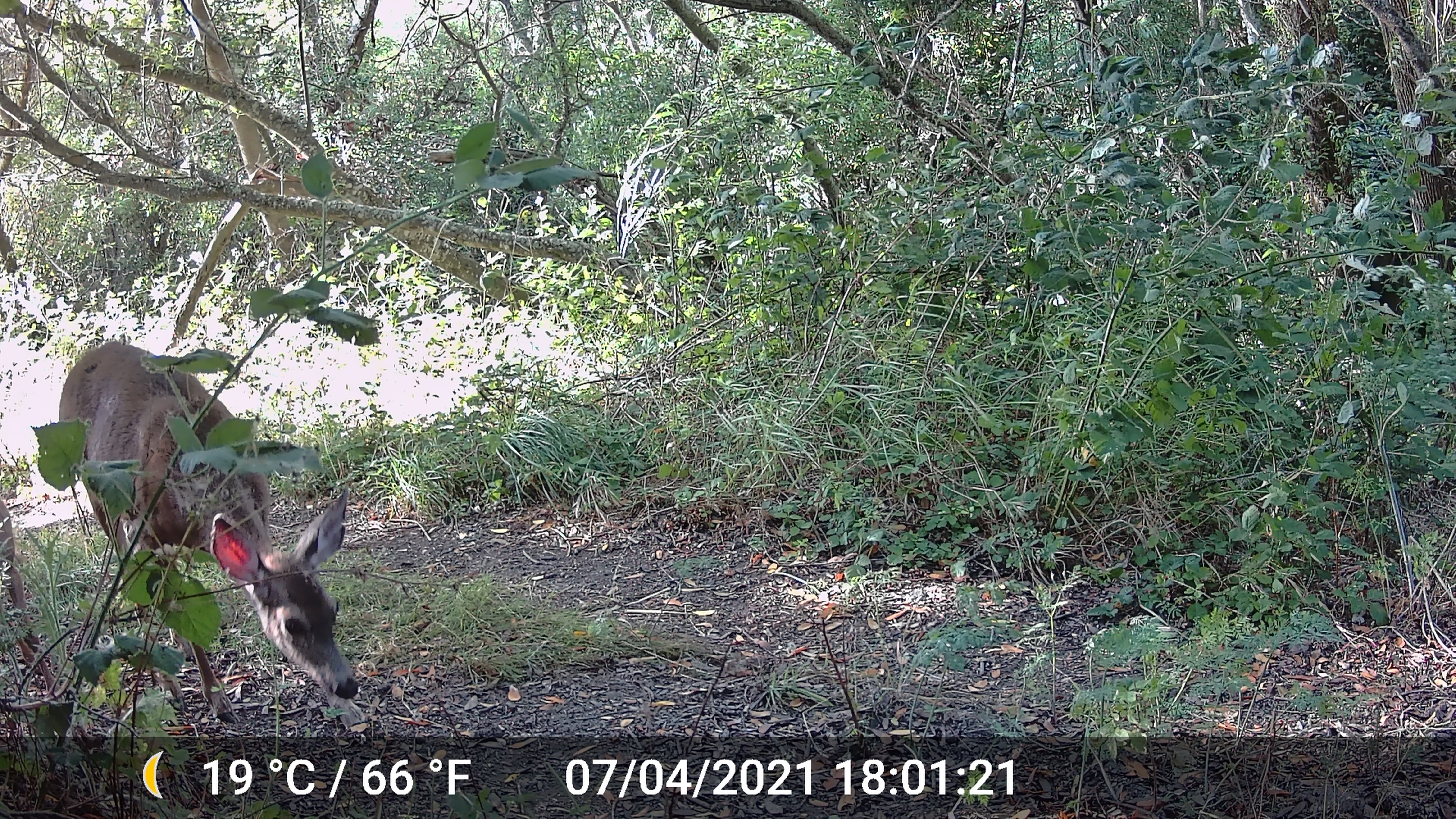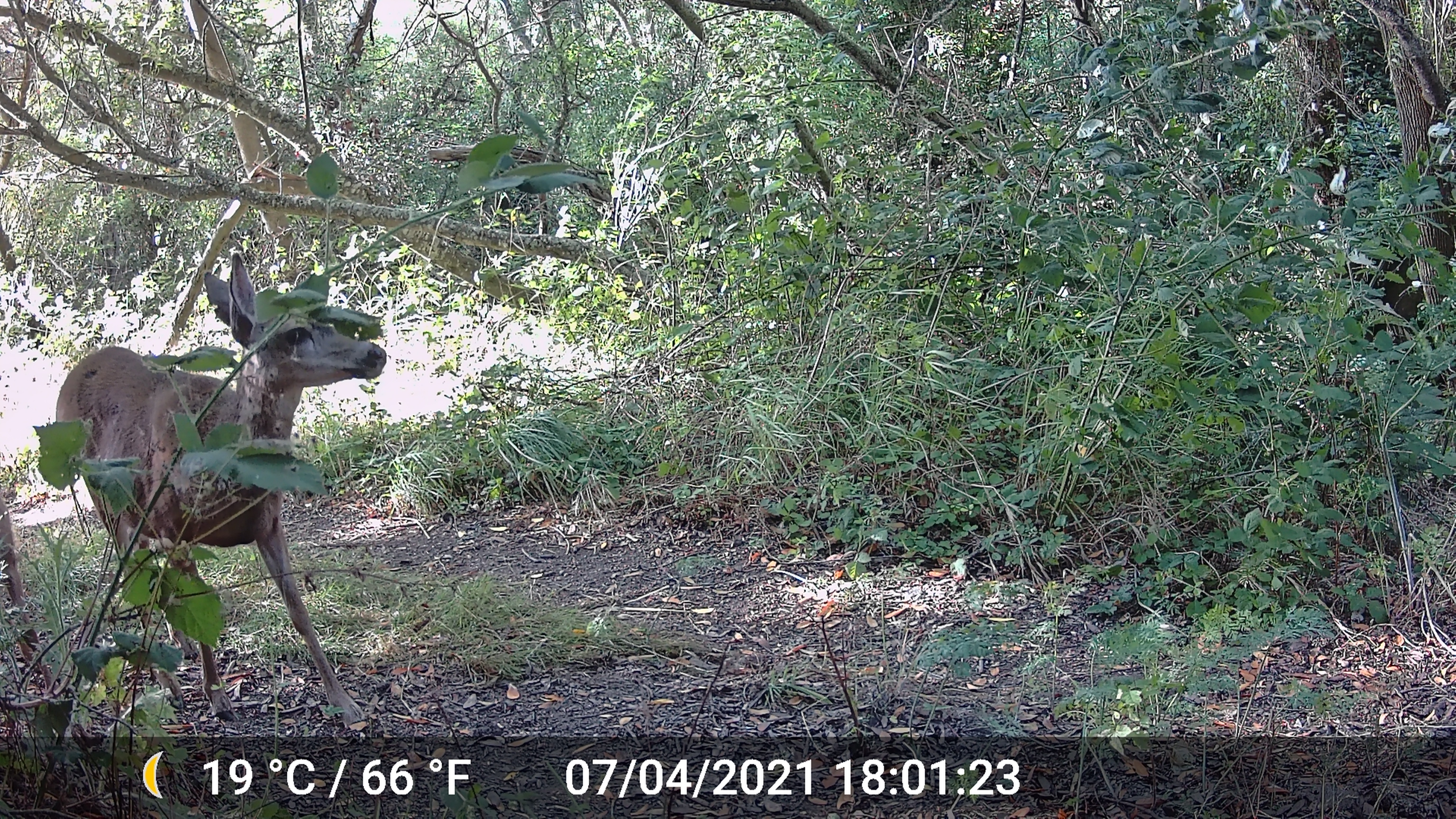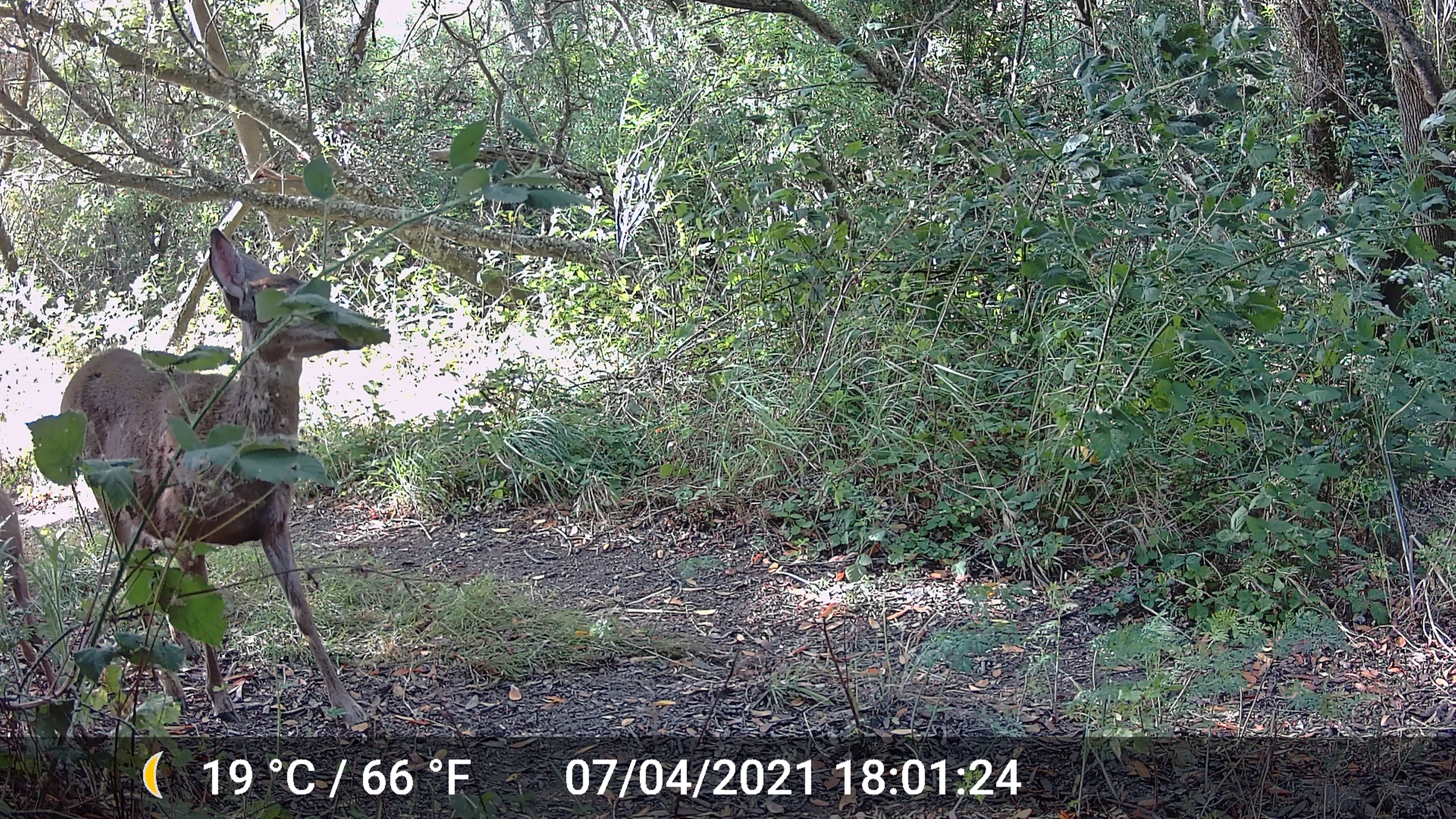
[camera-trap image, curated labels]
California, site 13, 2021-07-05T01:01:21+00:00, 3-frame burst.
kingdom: Animalia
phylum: Chordata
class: Mammalia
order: Artiodactyla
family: Cervidae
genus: Odocoileus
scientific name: Odocoileus hemionus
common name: mule deer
Mule deer (Odocoileus hemionus).